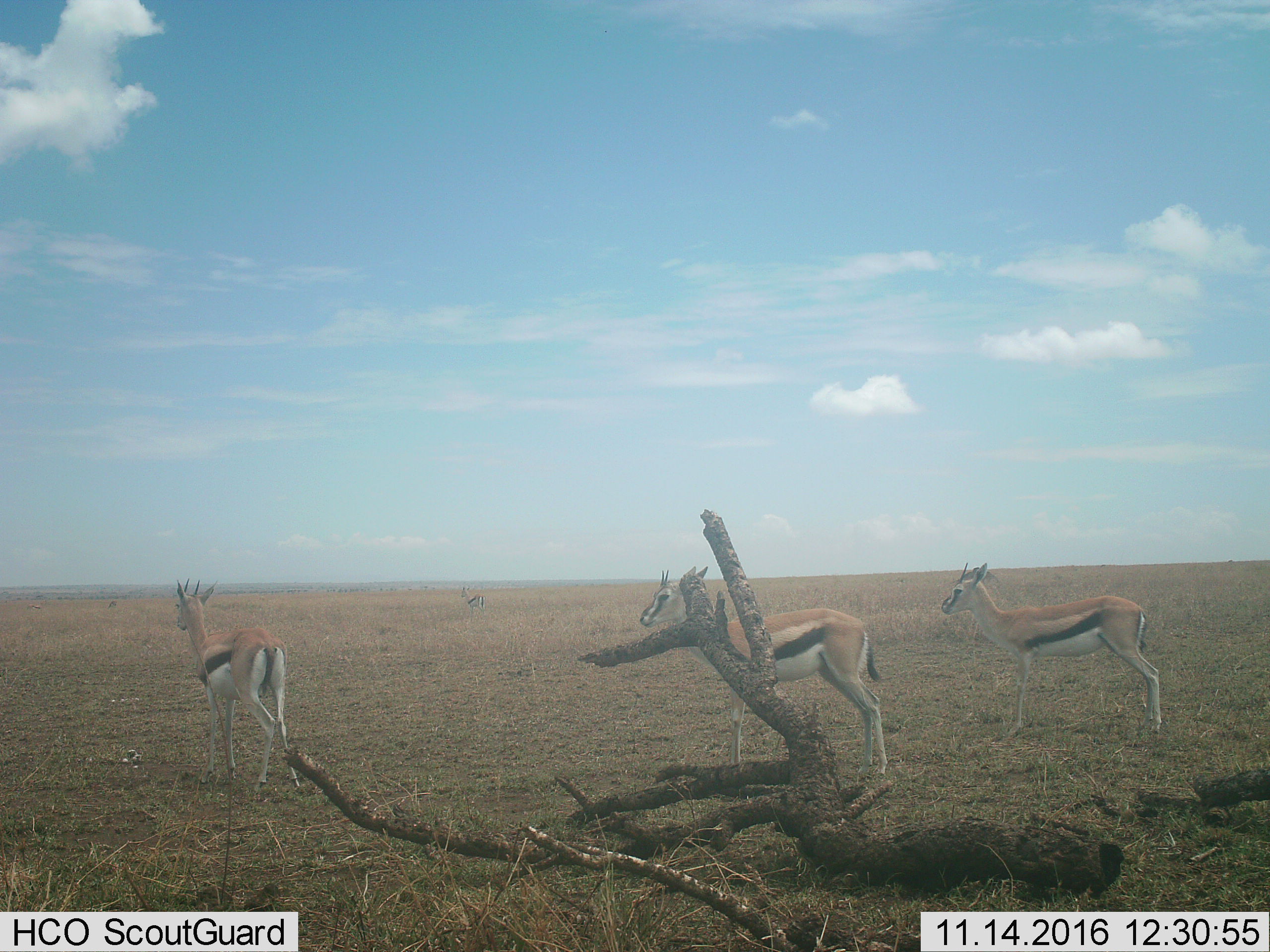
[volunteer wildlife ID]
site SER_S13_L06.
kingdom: Animalia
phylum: Chordata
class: Mammalia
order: Artiodactyla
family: Bovidae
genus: Eudorcas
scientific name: Eudorcas thomsonii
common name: thomson's gazelle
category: gazellethomsons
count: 4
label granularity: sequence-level